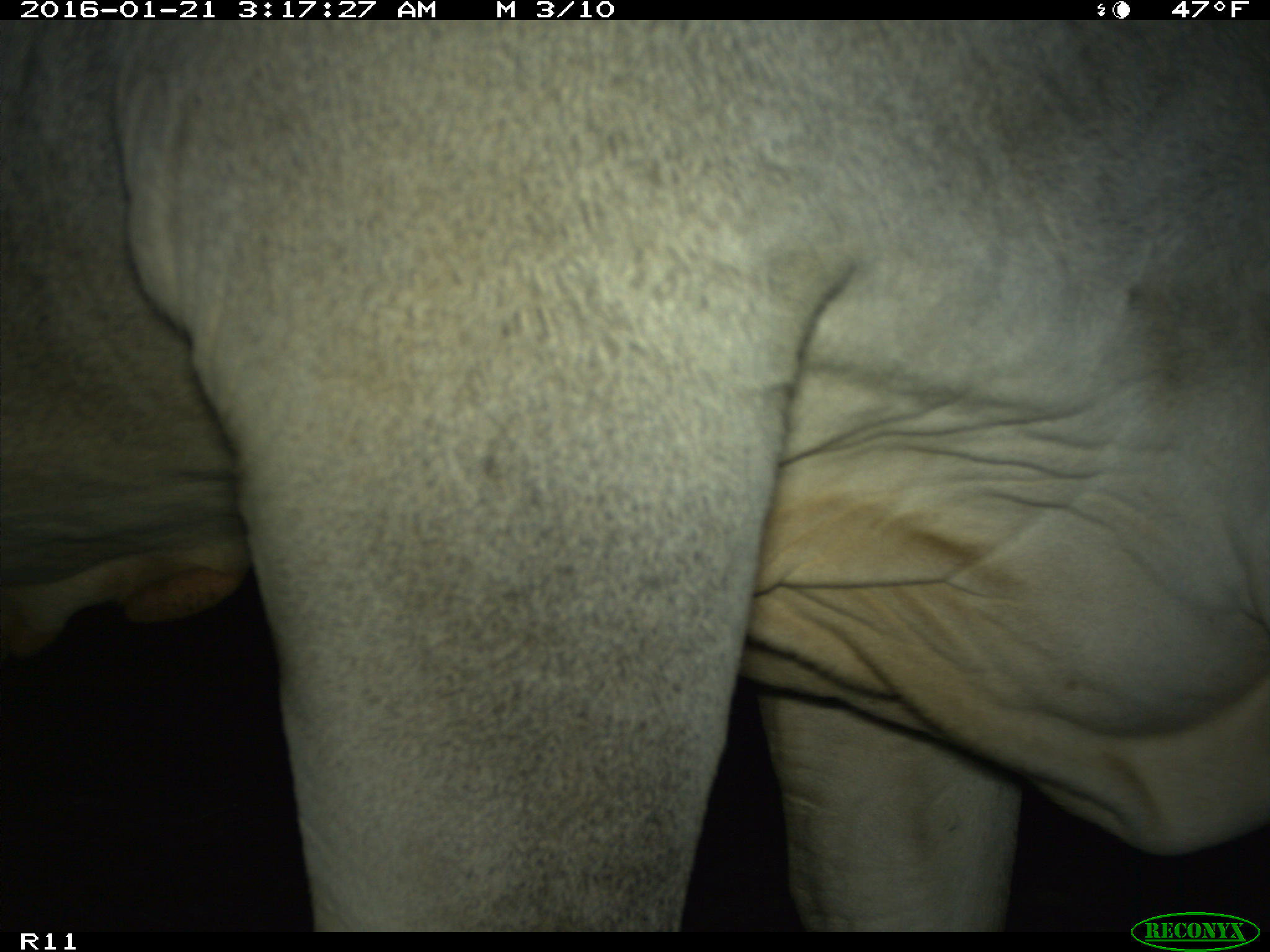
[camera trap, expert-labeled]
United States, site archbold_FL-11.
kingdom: Animalia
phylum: Chordata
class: Mammalia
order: Artiodactyla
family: Bovidae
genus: Bos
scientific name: Bos taurus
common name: domestic cow